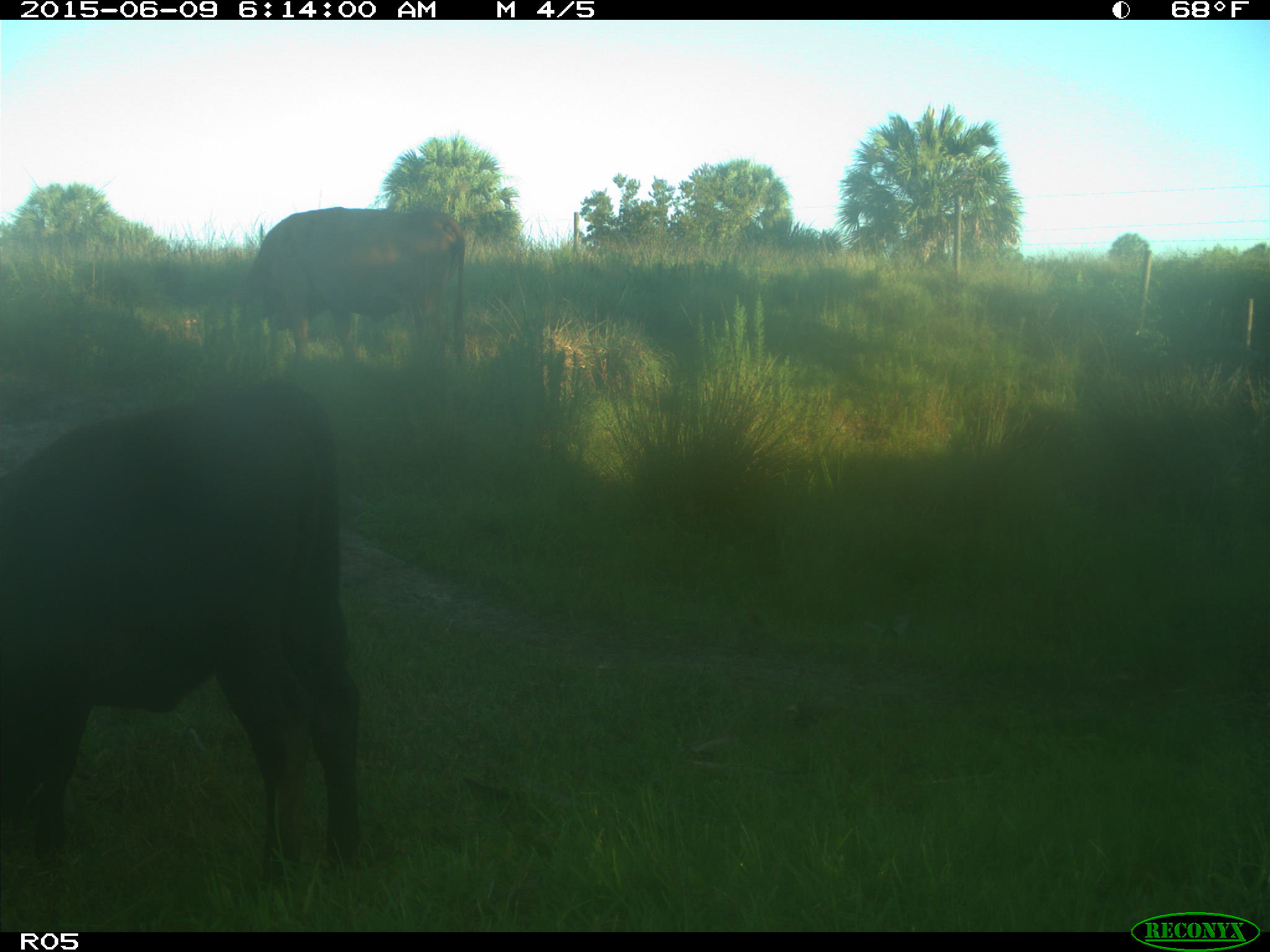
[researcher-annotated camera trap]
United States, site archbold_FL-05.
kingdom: Animalia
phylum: Chordata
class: Mammalia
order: Artiodactyla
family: Bovidae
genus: Bos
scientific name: Bos taurus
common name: domestic cow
Bos taurus (domestic cow).